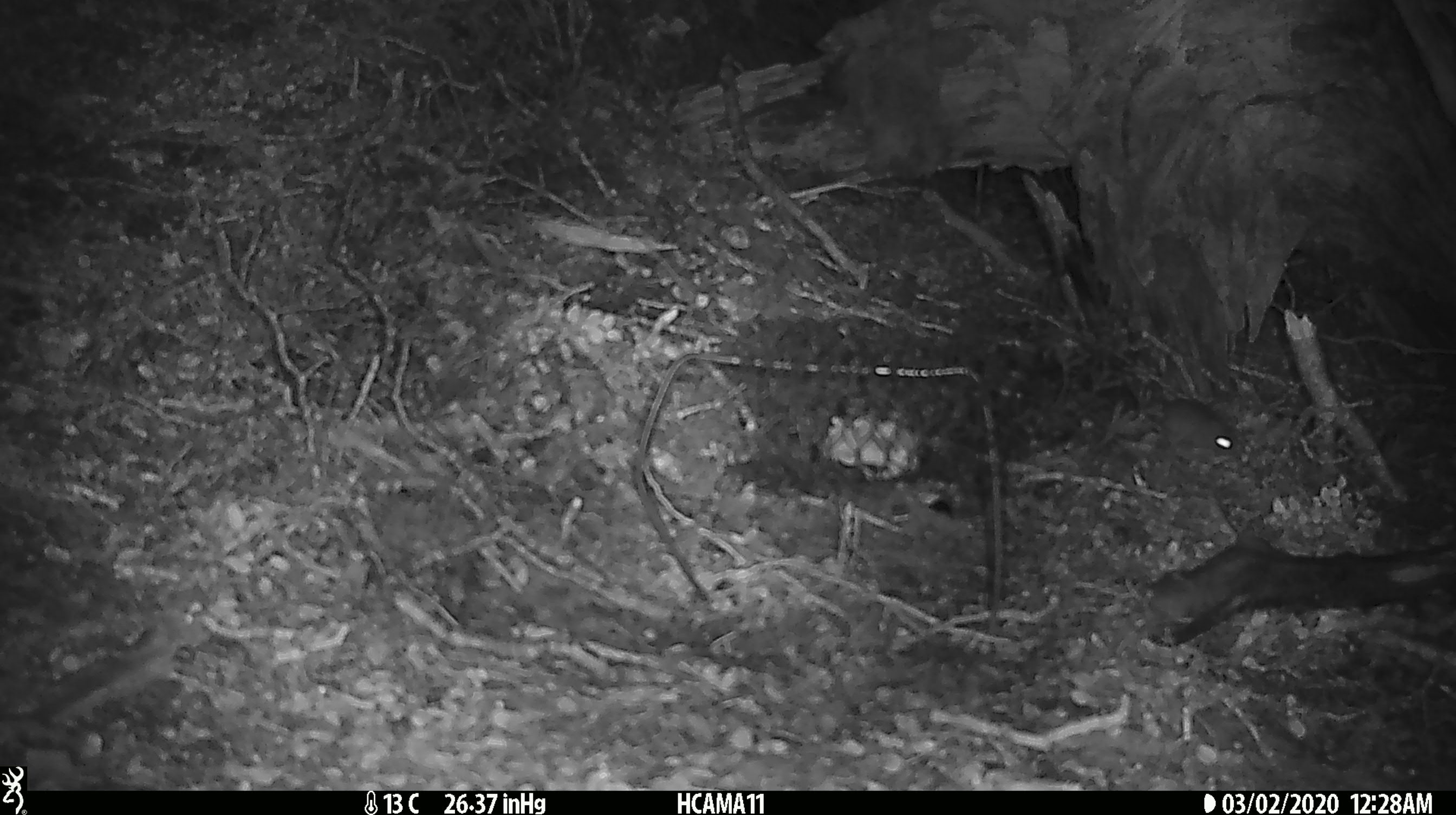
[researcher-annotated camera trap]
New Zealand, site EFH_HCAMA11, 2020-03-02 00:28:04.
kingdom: Animalia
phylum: Chordata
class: Mammalia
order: Rodentia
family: Muridae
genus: Mus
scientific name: Mus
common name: mouse